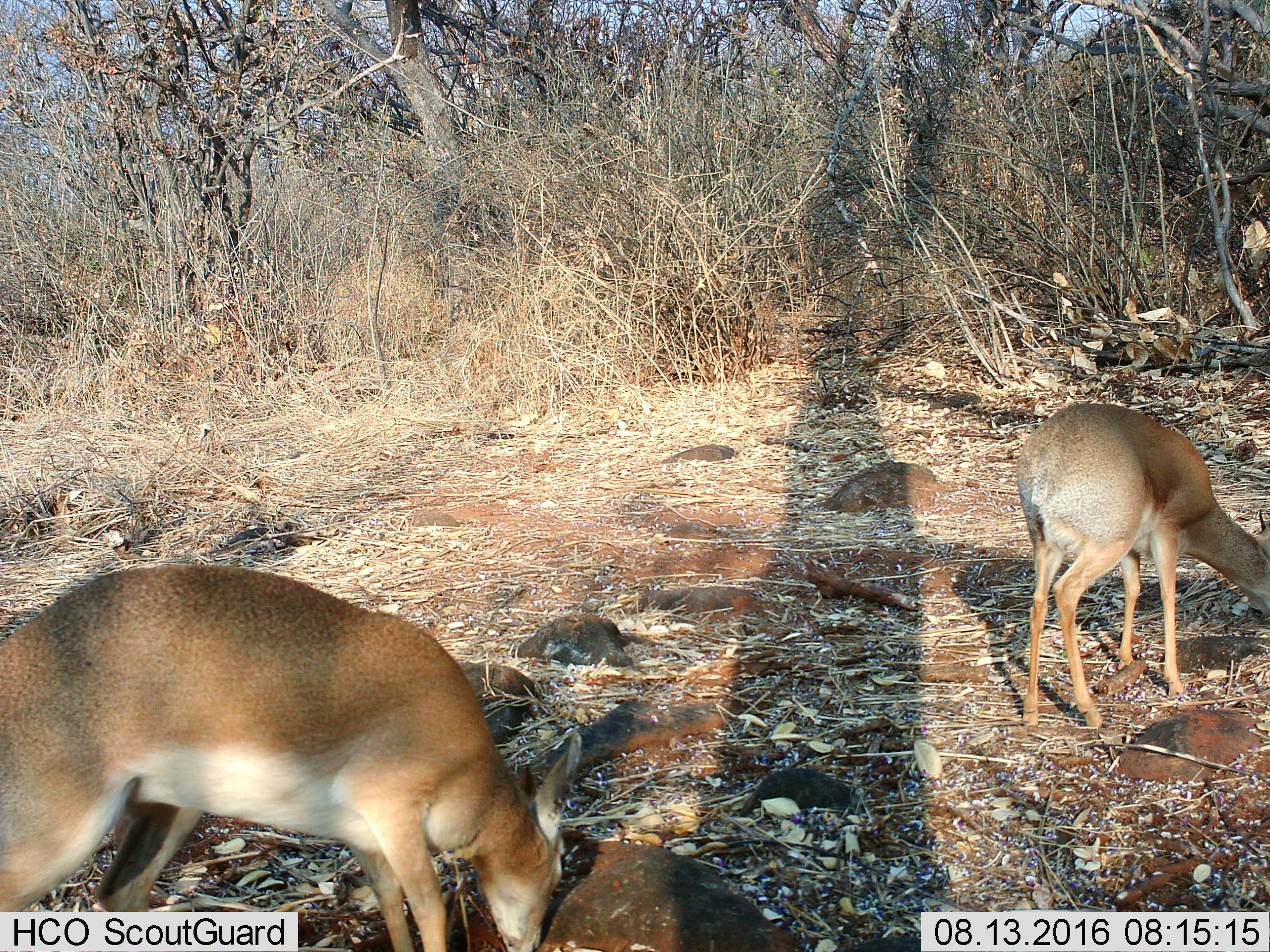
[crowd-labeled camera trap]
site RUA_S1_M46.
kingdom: Animalia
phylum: Chordata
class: Mammalia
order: Artiodactyla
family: Bovidae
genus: Madoqua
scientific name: Madoqua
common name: dik-dik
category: dikdik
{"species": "dikdik (dik-dik) (Madoqua)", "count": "2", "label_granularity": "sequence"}